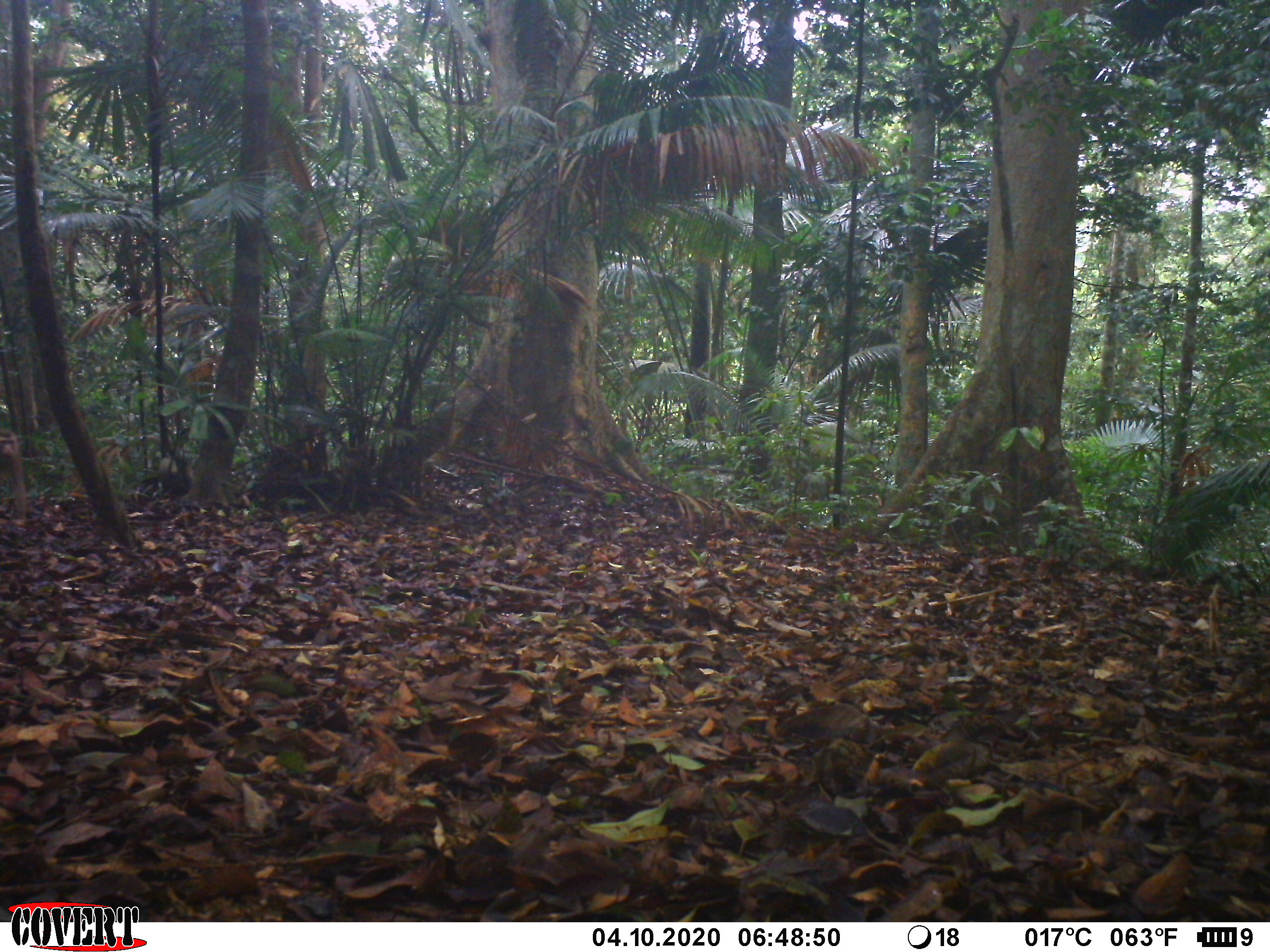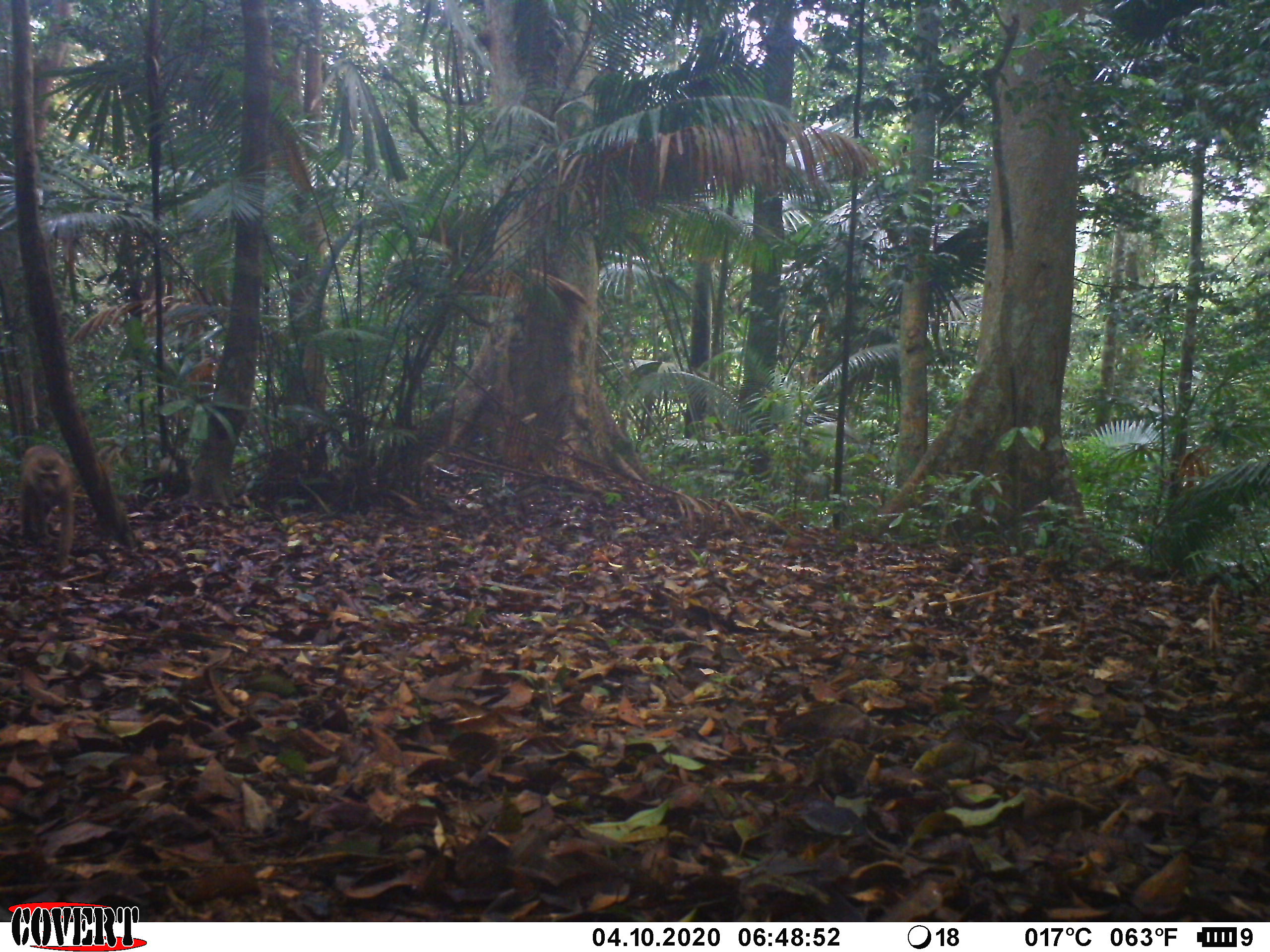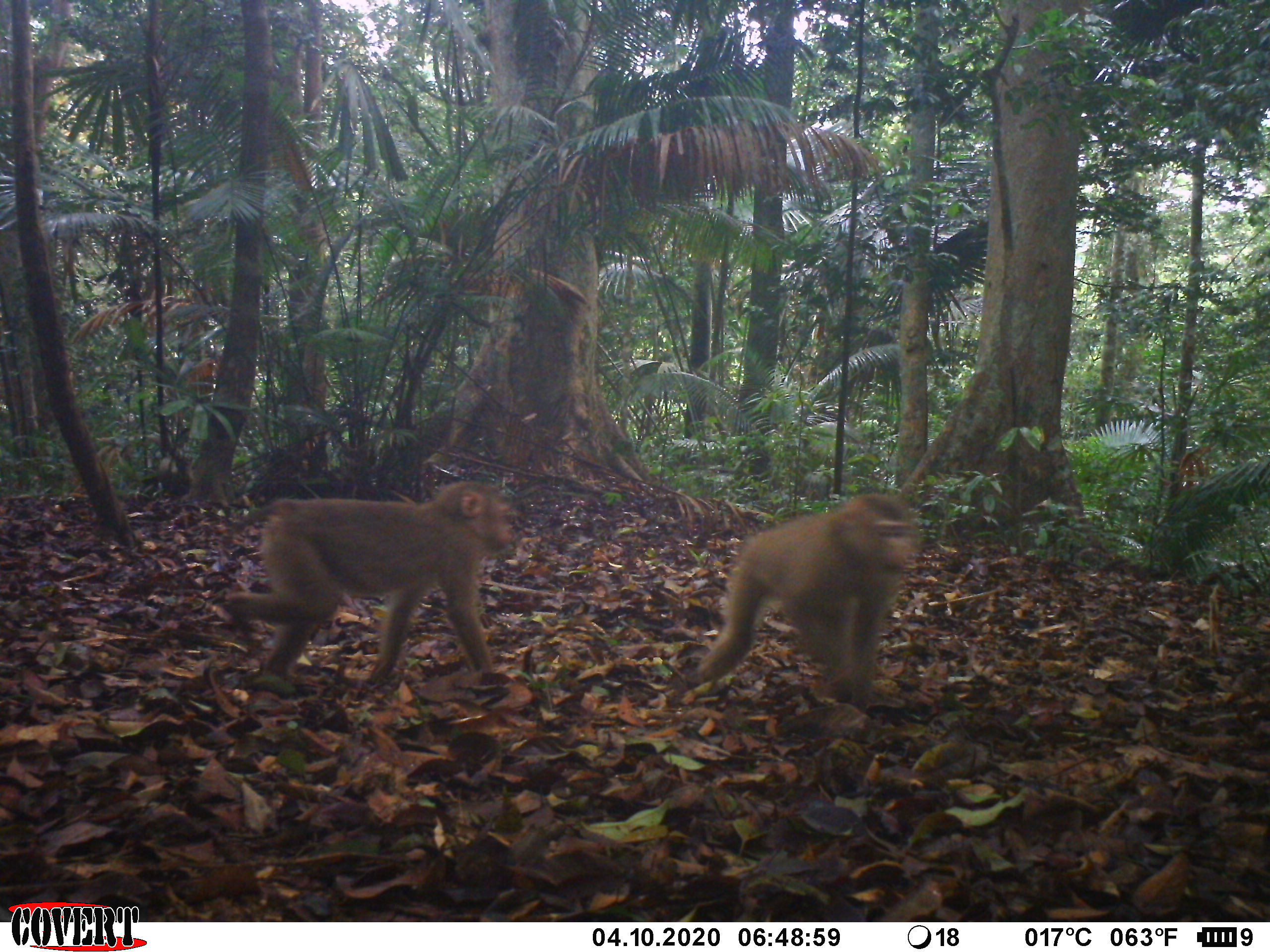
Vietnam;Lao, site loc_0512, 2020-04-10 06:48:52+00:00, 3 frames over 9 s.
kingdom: Animalia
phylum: Chordata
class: Mammalia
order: Primates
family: Cercopithecidae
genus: Macaca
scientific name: Macaca nemestrina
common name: pig-tailed macaque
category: pig tailed macaque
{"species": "pig tailed macaque (pig-tailed macaque) (Macaca nemestrina)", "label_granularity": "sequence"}